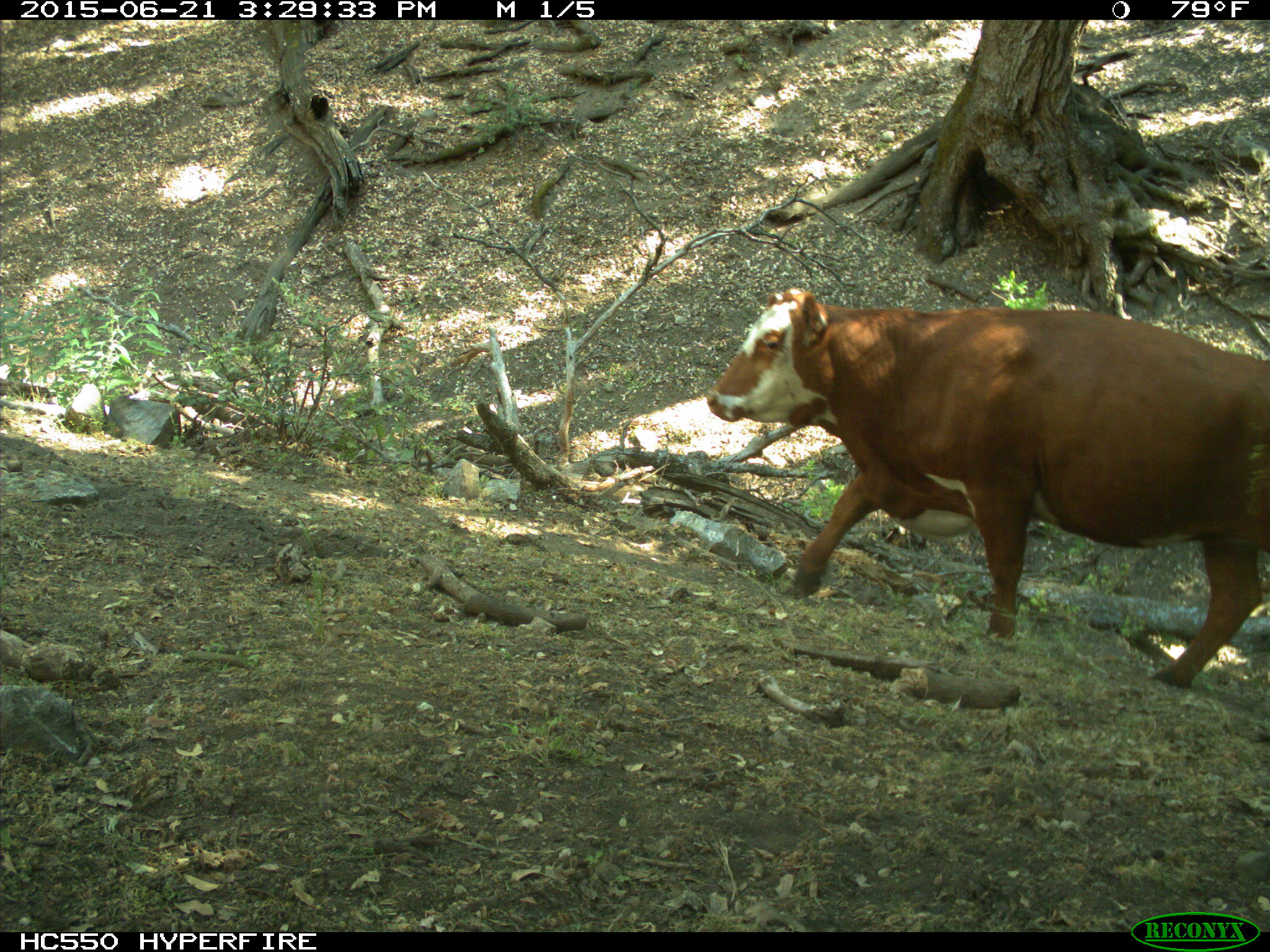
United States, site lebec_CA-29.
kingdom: Animalia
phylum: Chordata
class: Mammalia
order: Artiodactyla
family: Bovidae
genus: Bos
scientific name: Bos taurus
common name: domestic cow